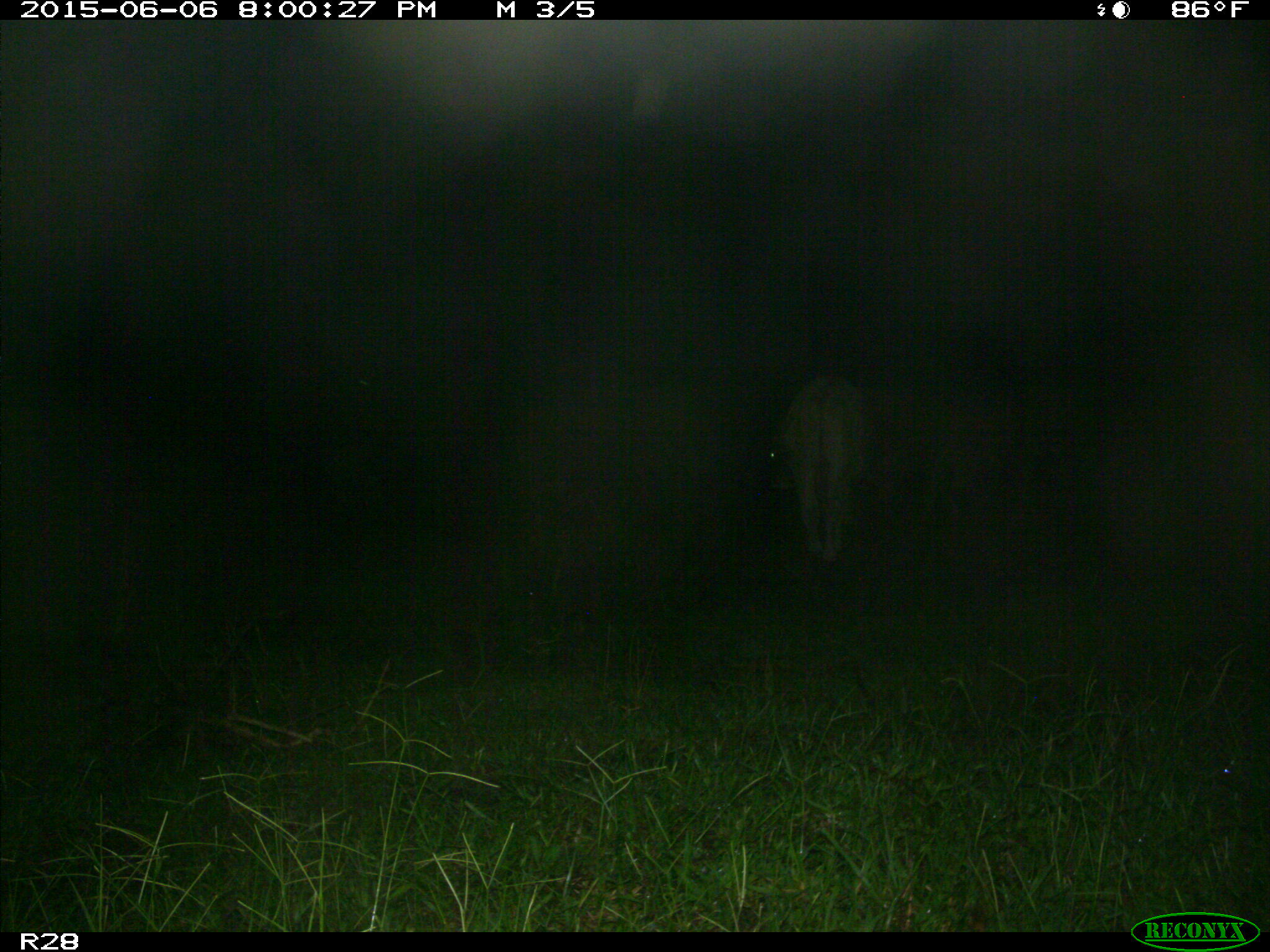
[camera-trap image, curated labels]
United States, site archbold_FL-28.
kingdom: Animalia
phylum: Chordata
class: Mammalia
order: Artiodactyla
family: Bovidae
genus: Bos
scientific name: Bos taurus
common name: domestic cow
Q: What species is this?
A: Bos taurus (domestic cow).